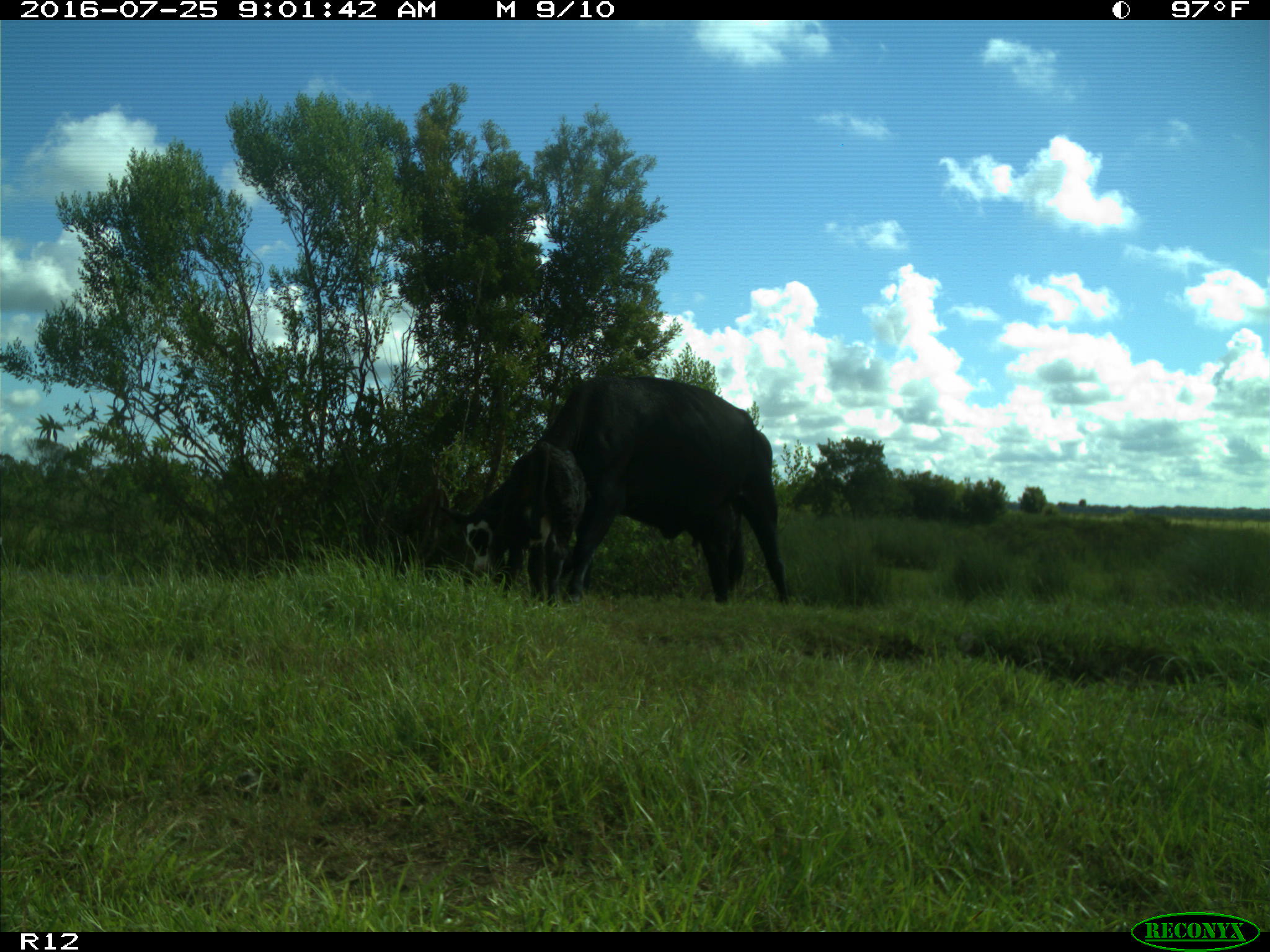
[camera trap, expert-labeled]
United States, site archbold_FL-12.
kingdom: Animalia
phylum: Chordata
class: Mammalia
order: Artiodactyla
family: Bovidae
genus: Bos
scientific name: Bos taurus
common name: domestic cow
Bos taurus (domestic cow).